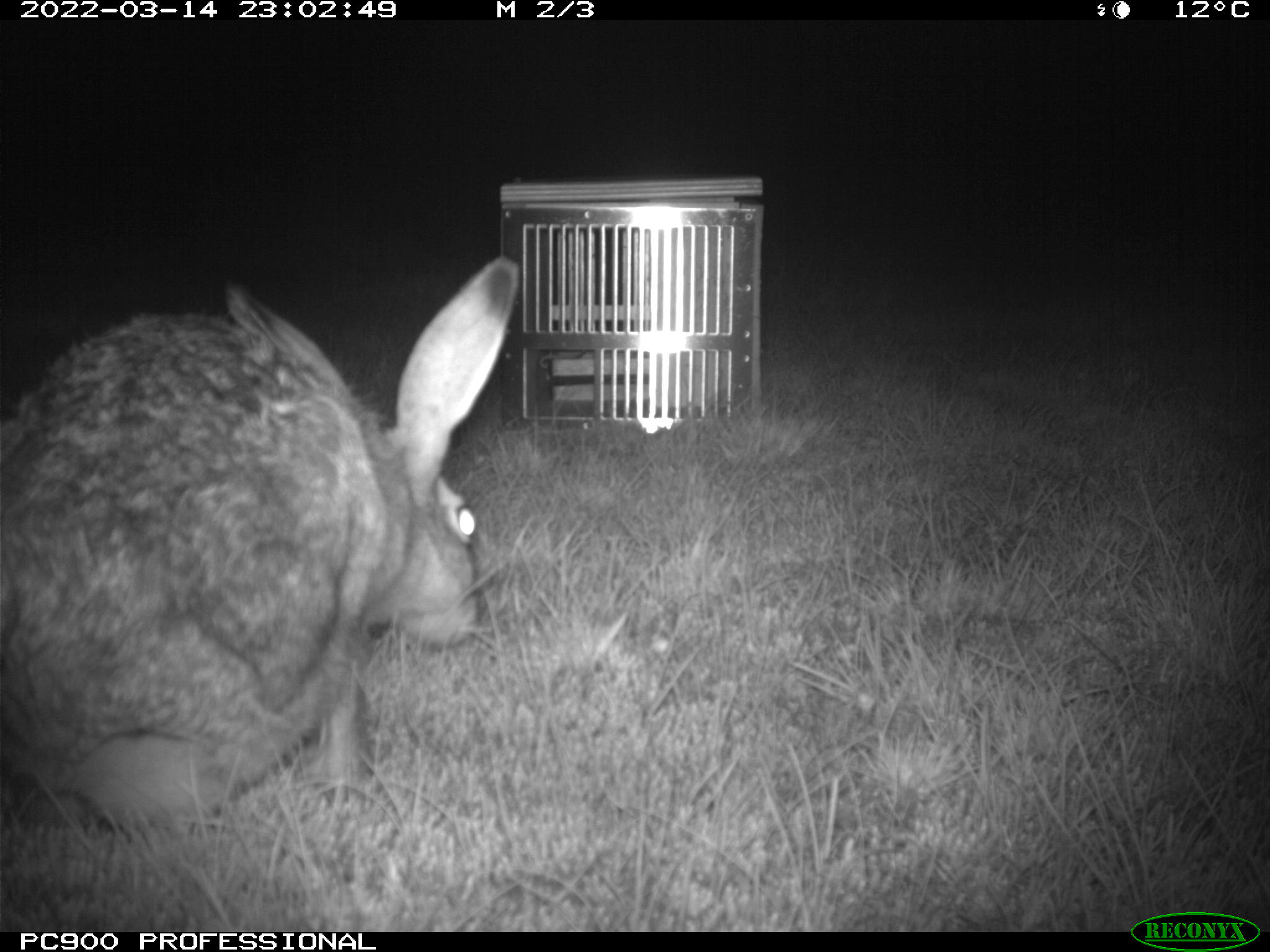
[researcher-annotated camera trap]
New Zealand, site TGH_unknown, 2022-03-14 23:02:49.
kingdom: Animalia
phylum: Chordata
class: Mammalia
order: Lagomorpha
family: Leporidae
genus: Lepus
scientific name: Lepus europaeus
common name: brown hare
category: hare